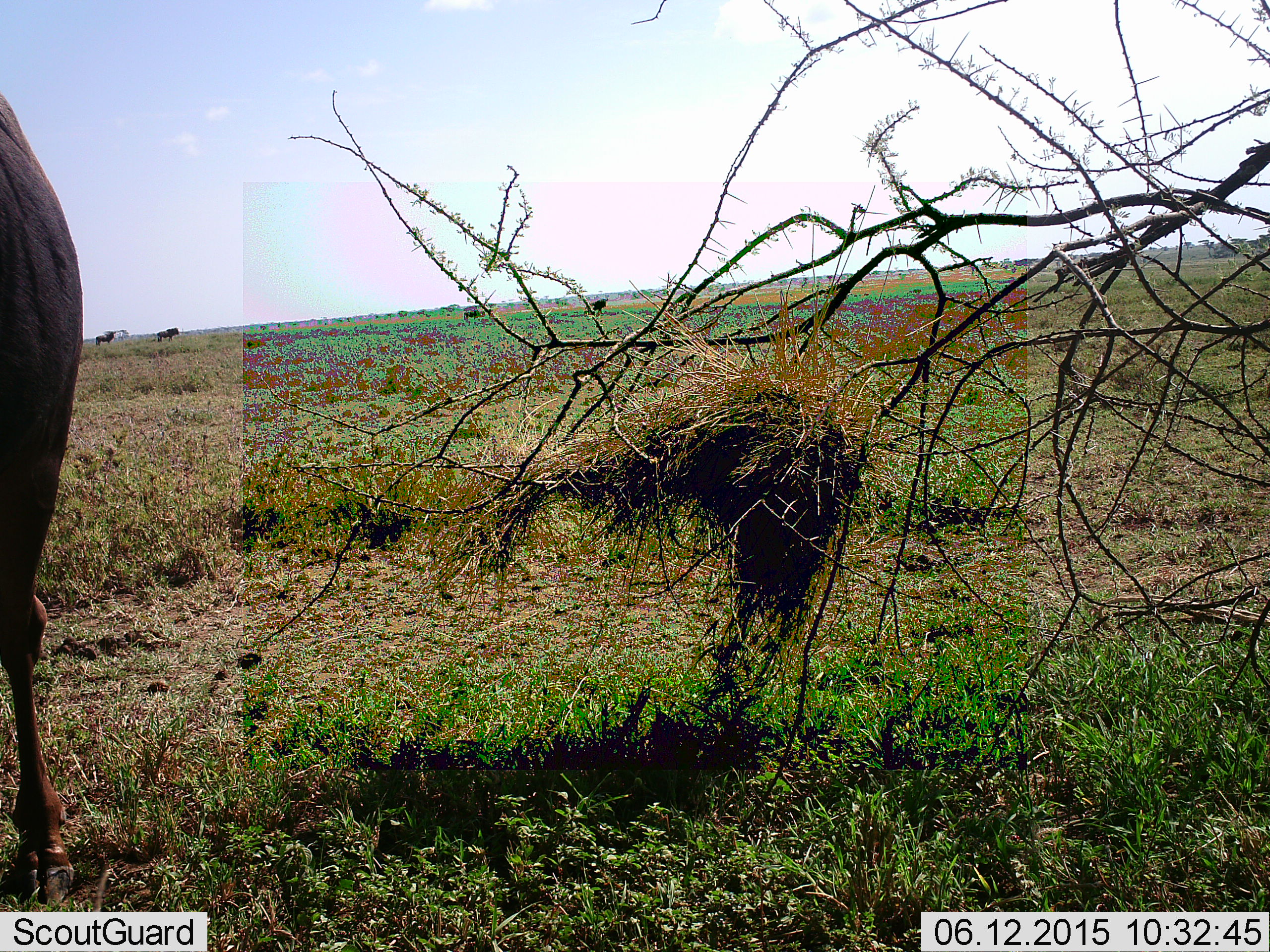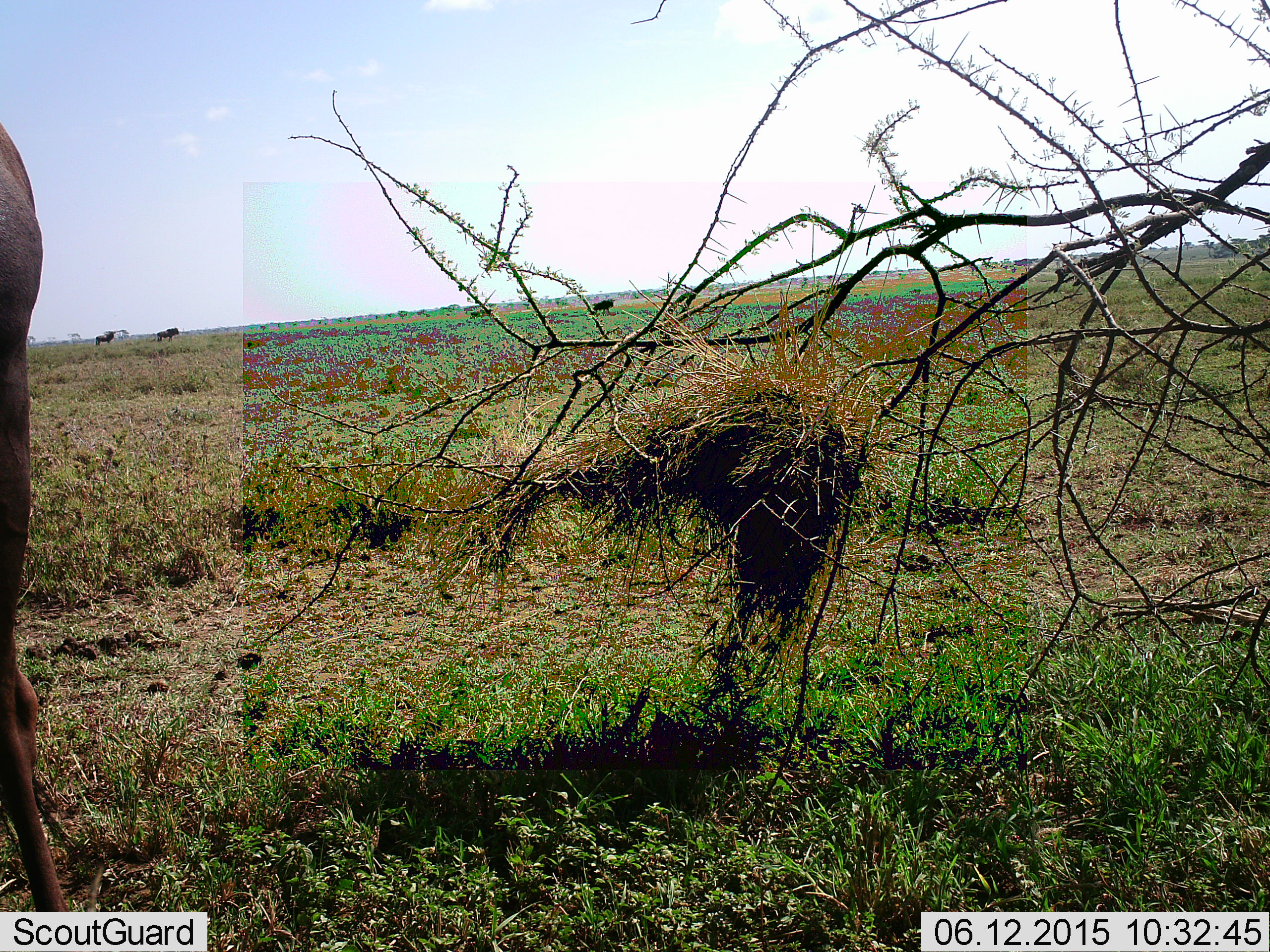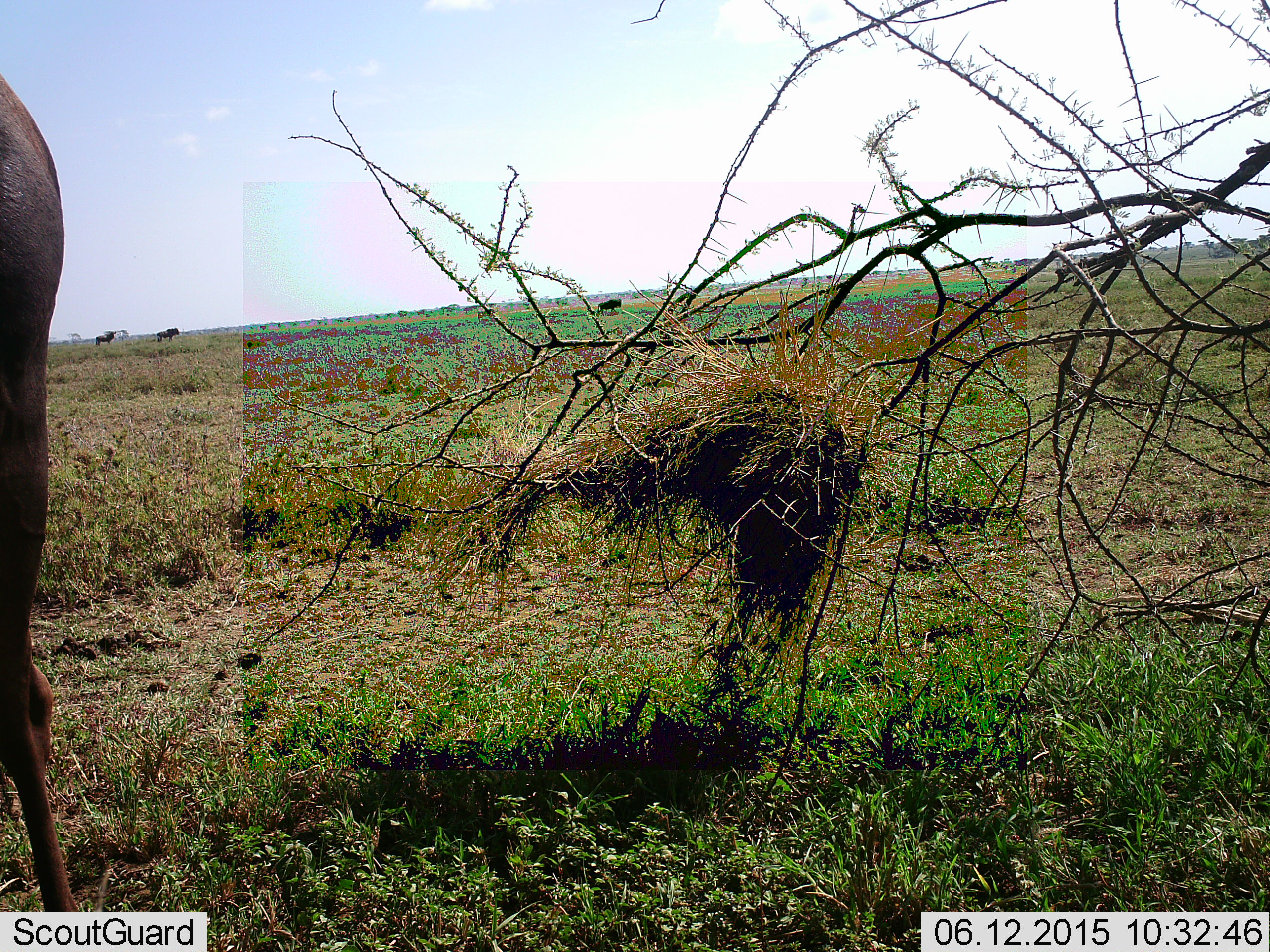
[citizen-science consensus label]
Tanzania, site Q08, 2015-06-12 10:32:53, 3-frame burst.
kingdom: Animalia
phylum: Chordata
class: Mammalia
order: Artiodactyla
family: Bovidae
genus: Connochaetes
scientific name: Connochaetes taurinus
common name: blue wildebeest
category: wildebeest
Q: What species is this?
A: Wildebeest (blue wildebeest) (Connochaetes taurinus).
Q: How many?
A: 4.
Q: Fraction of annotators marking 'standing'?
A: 80%.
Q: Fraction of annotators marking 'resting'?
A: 0%.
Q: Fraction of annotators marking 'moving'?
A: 87%.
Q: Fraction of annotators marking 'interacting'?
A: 0%.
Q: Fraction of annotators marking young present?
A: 0%.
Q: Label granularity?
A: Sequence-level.